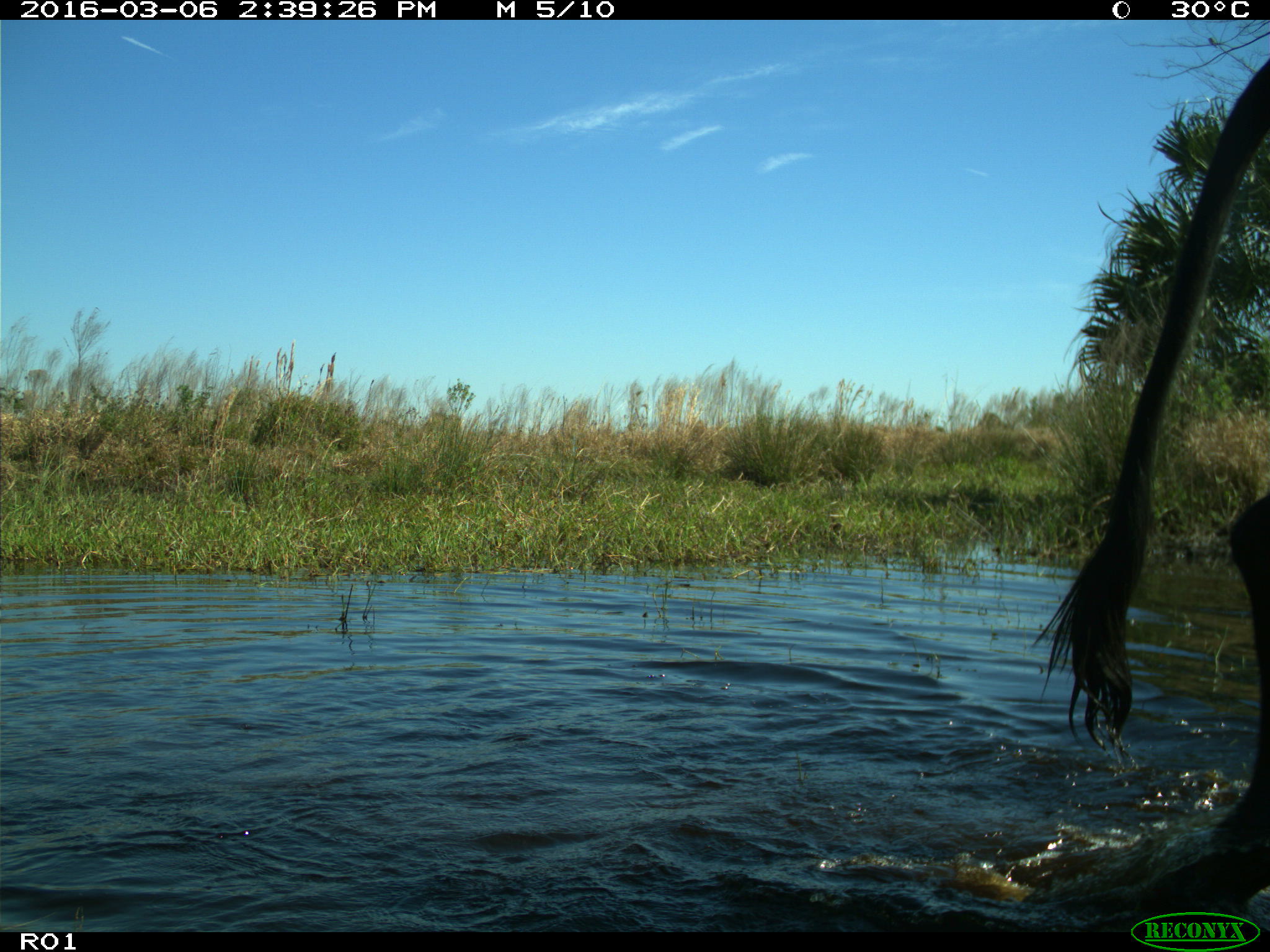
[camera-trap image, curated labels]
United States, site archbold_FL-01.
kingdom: Animalia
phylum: Chordata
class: Mammalia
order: Artiodactyla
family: Bovidae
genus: Bos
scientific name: Bos taurus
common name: domestic cow